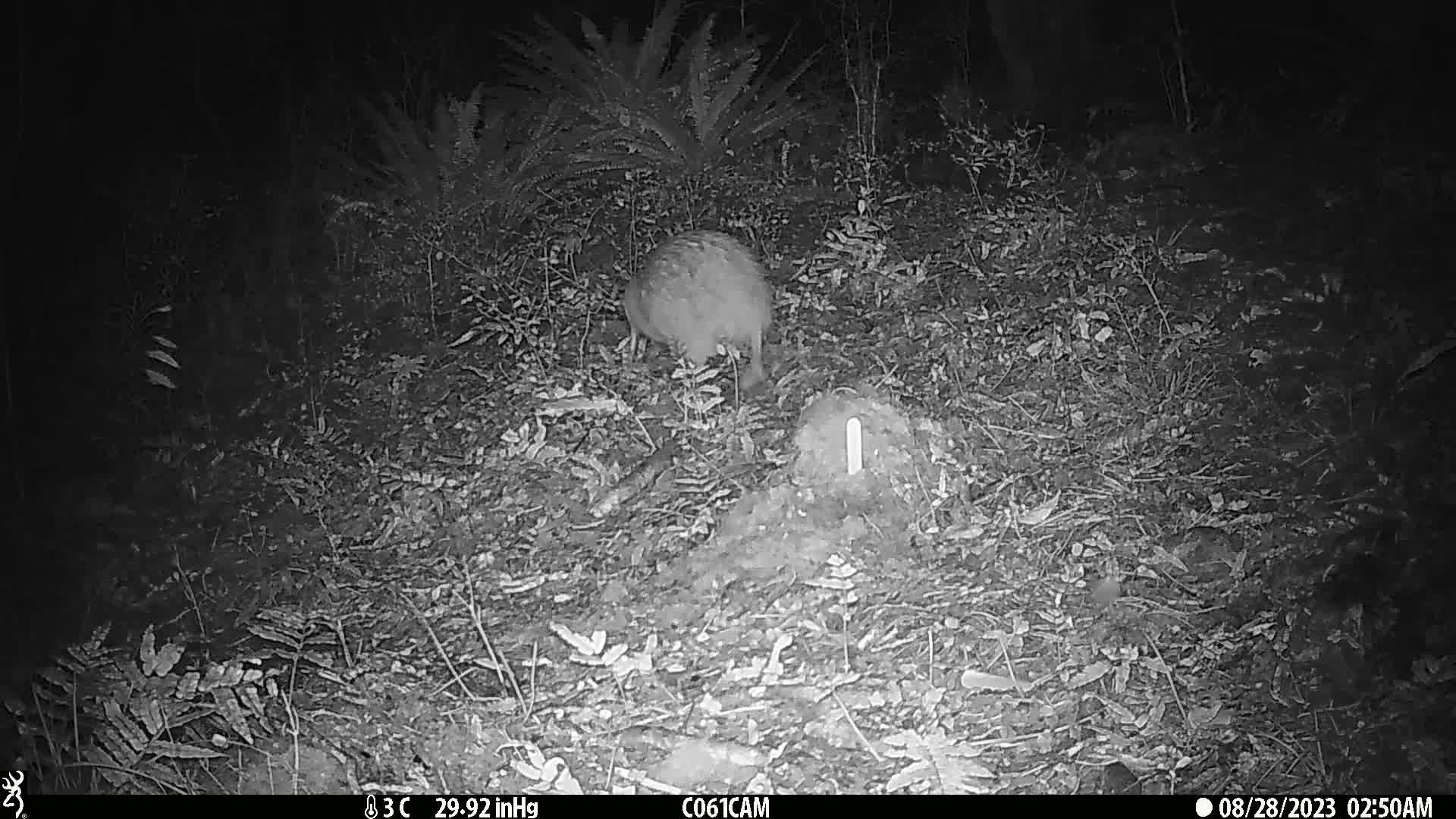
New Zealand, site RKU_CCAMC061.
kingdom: Animalia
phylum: Chordata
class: Aves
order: Apterygiformes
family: Apterygidae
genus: Apteryx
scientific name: Apteryx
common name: kiwi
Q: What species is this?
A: Kiwi (Apteryx).